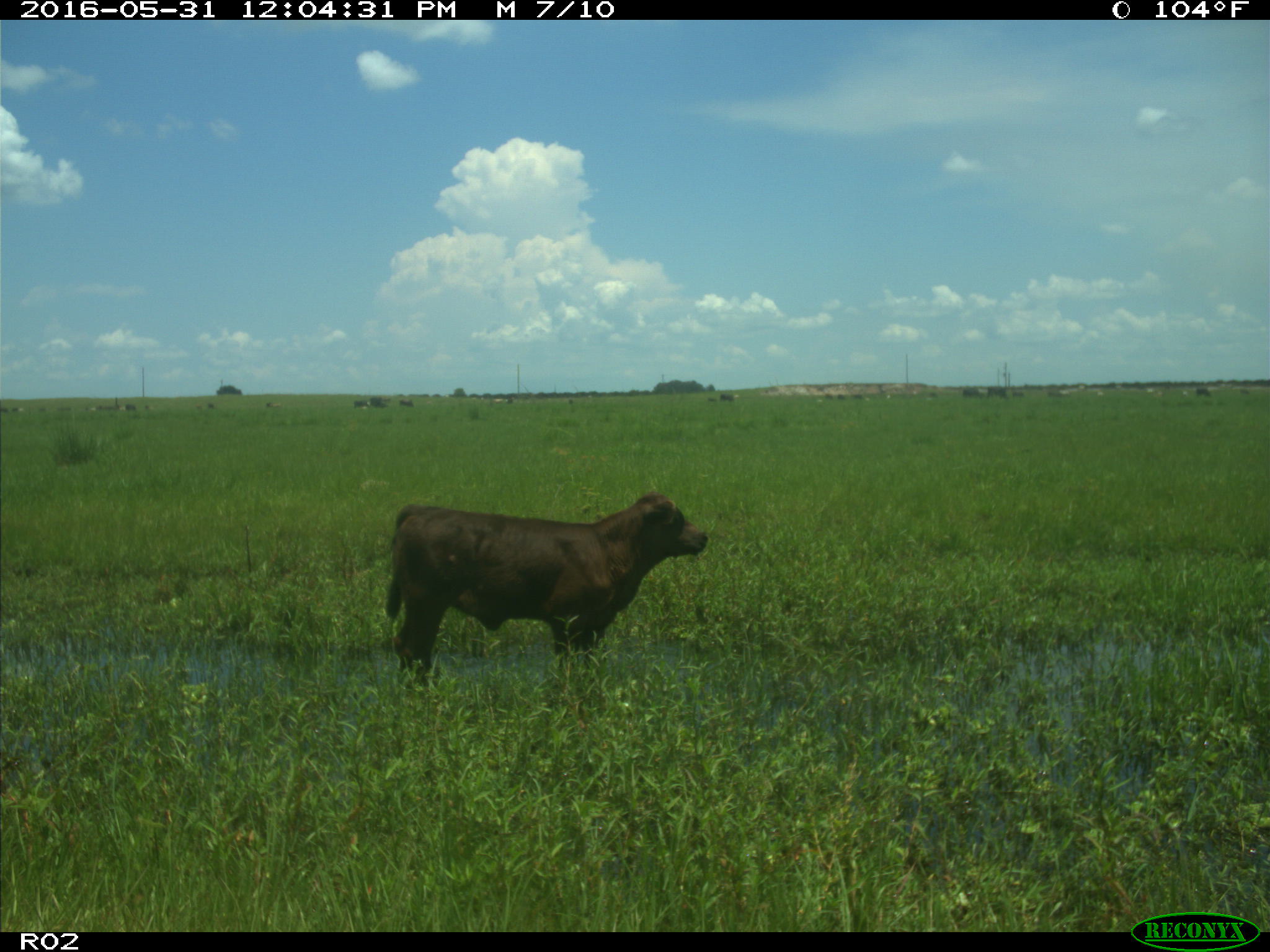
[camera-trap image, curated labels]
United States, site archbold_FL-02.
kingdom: Animalia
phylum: Chordata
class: Mammalia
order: Artiodactyla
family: Bovidae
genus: Bos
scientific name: Bos taurus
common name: domestic cow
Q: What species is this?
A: Bos taurus (domestic cow).